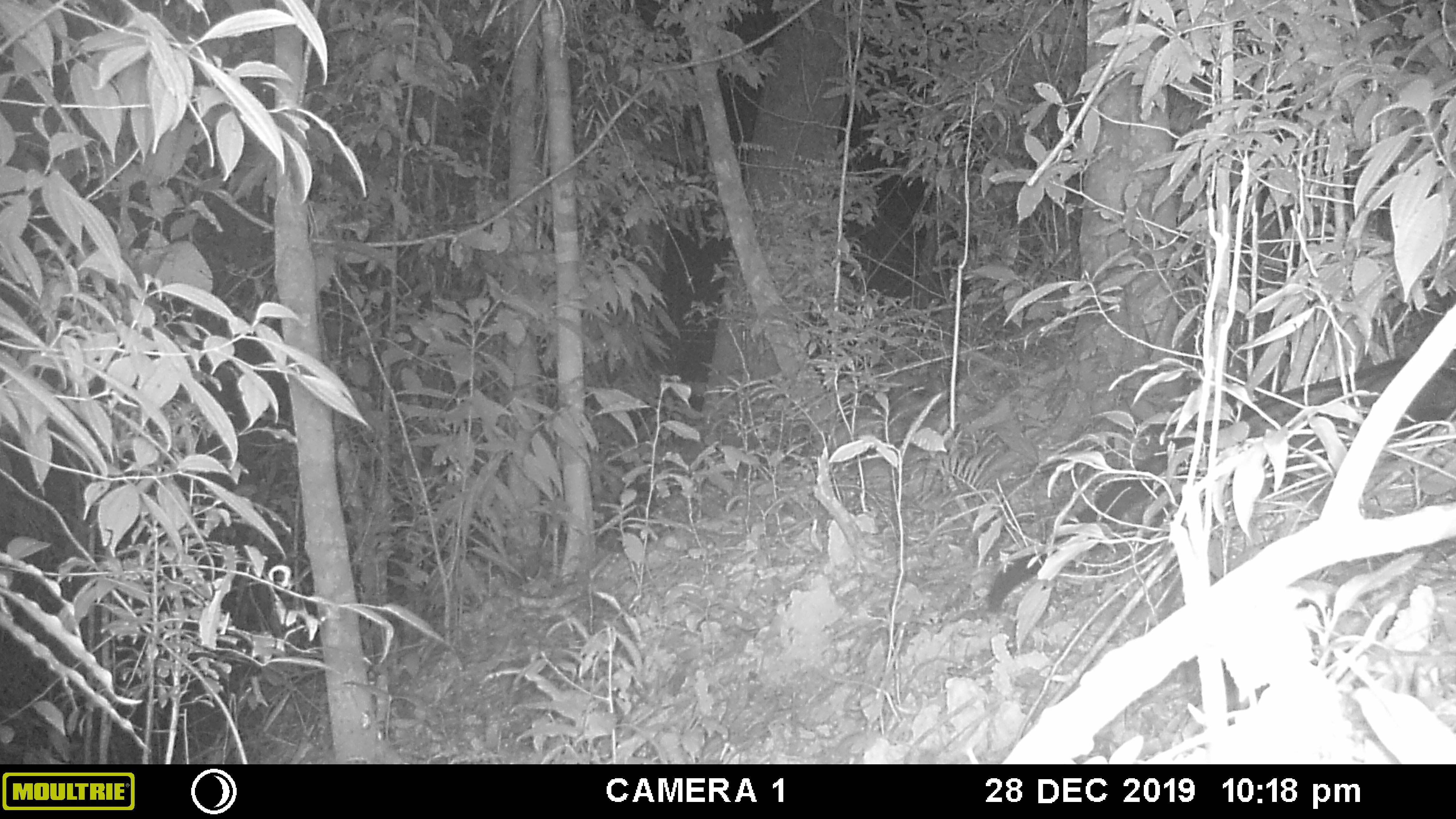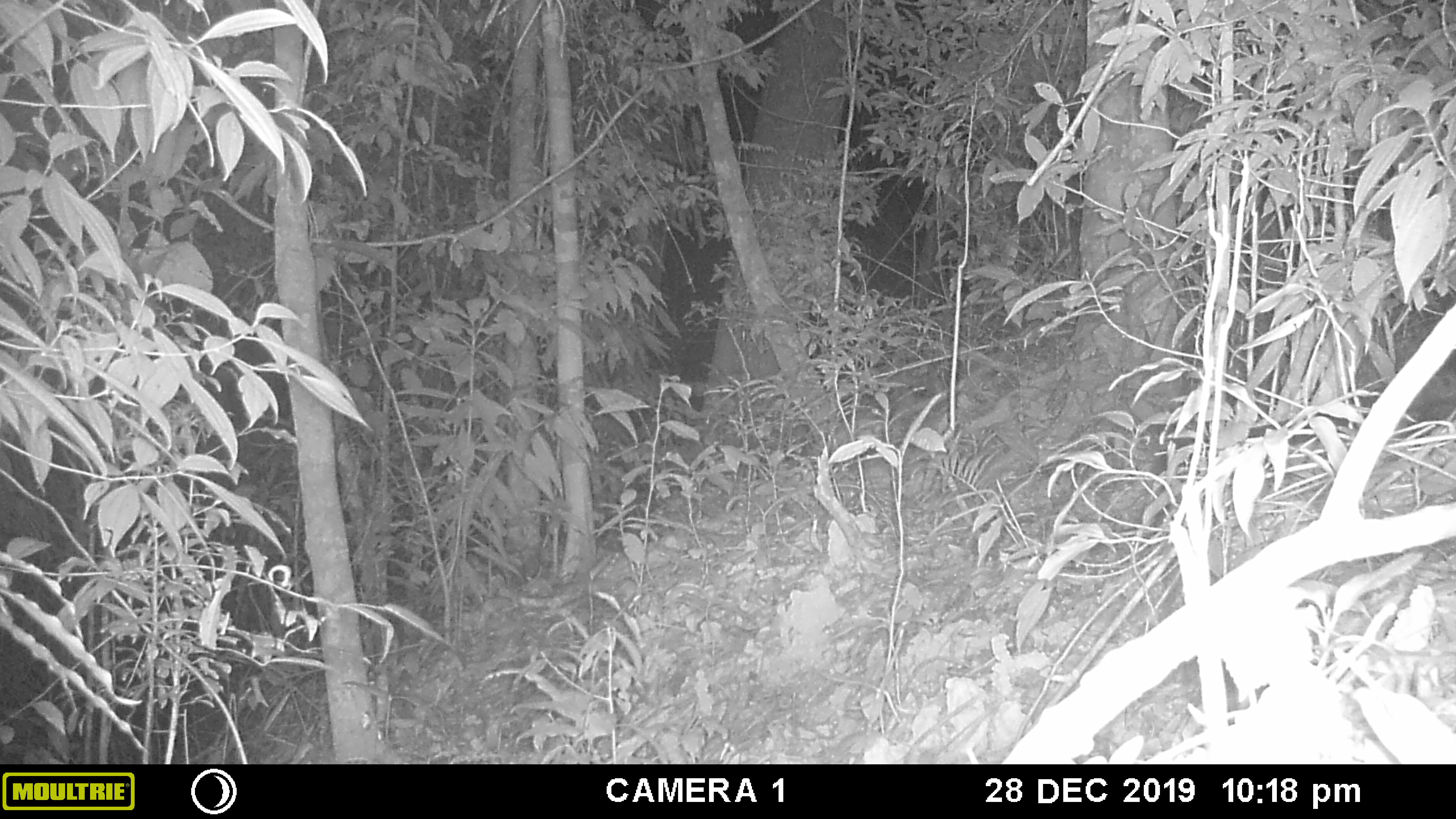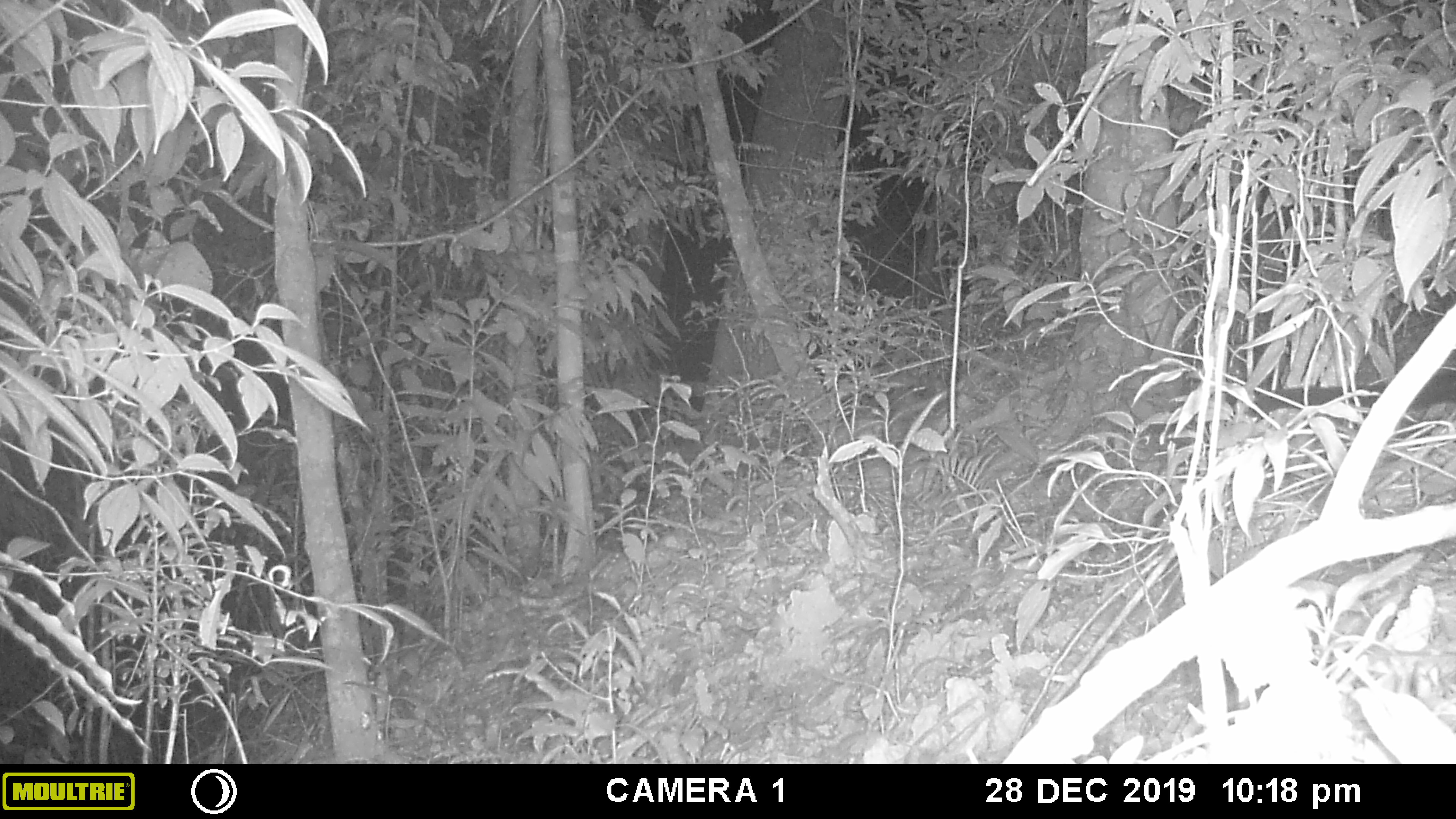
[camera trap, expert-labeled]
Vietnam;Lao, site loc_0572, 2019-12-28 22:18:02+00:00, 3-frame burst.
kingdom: Animalia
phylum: Chordata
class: Mammalia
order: Carnivora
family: Viverridae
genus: Paradoxurus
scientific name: Paradoxurus hermaphroditus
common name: common palm civet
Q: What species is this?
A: Common palm civet (Paradoxurus hermaphroditus).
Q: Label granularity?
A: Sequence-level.